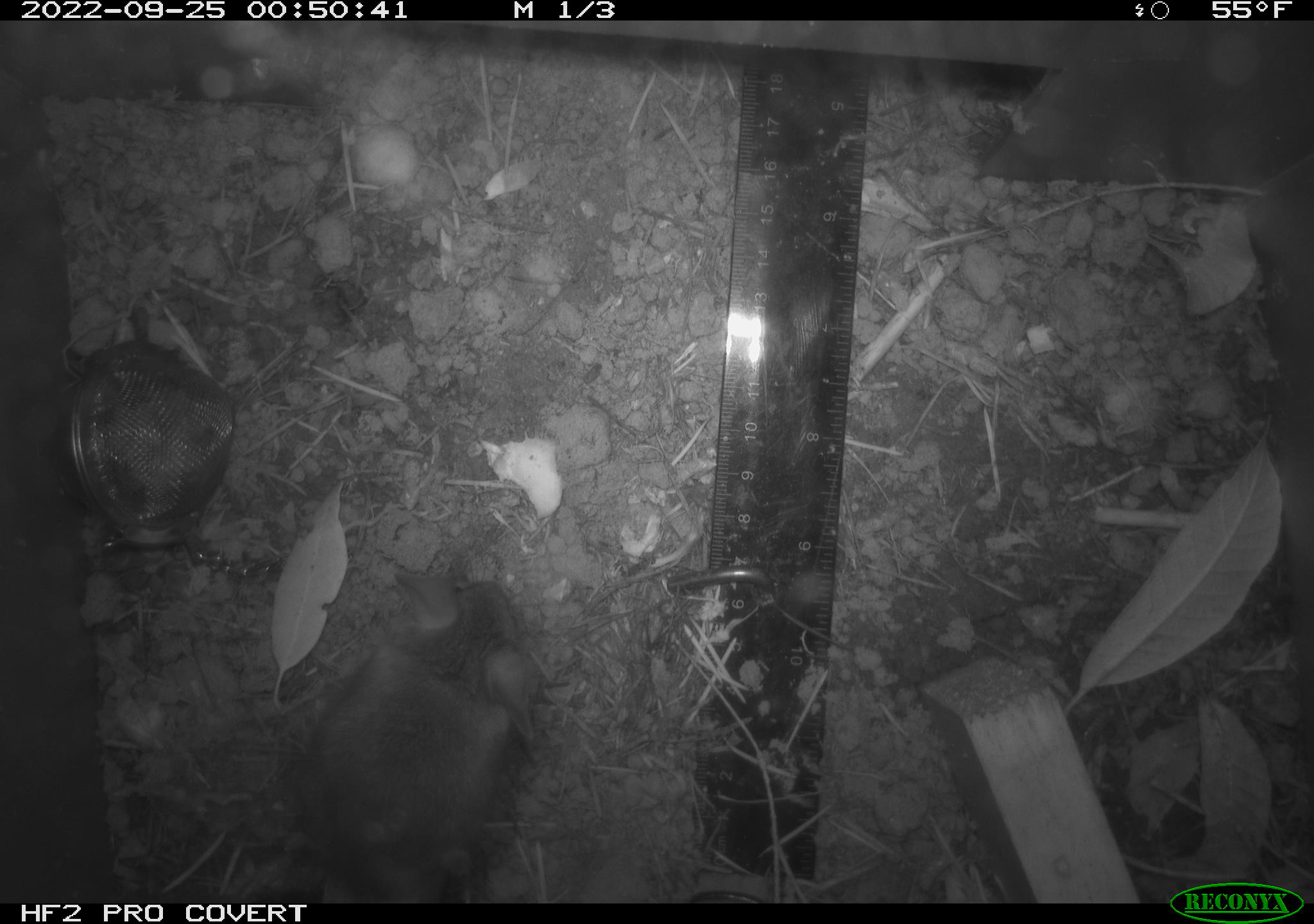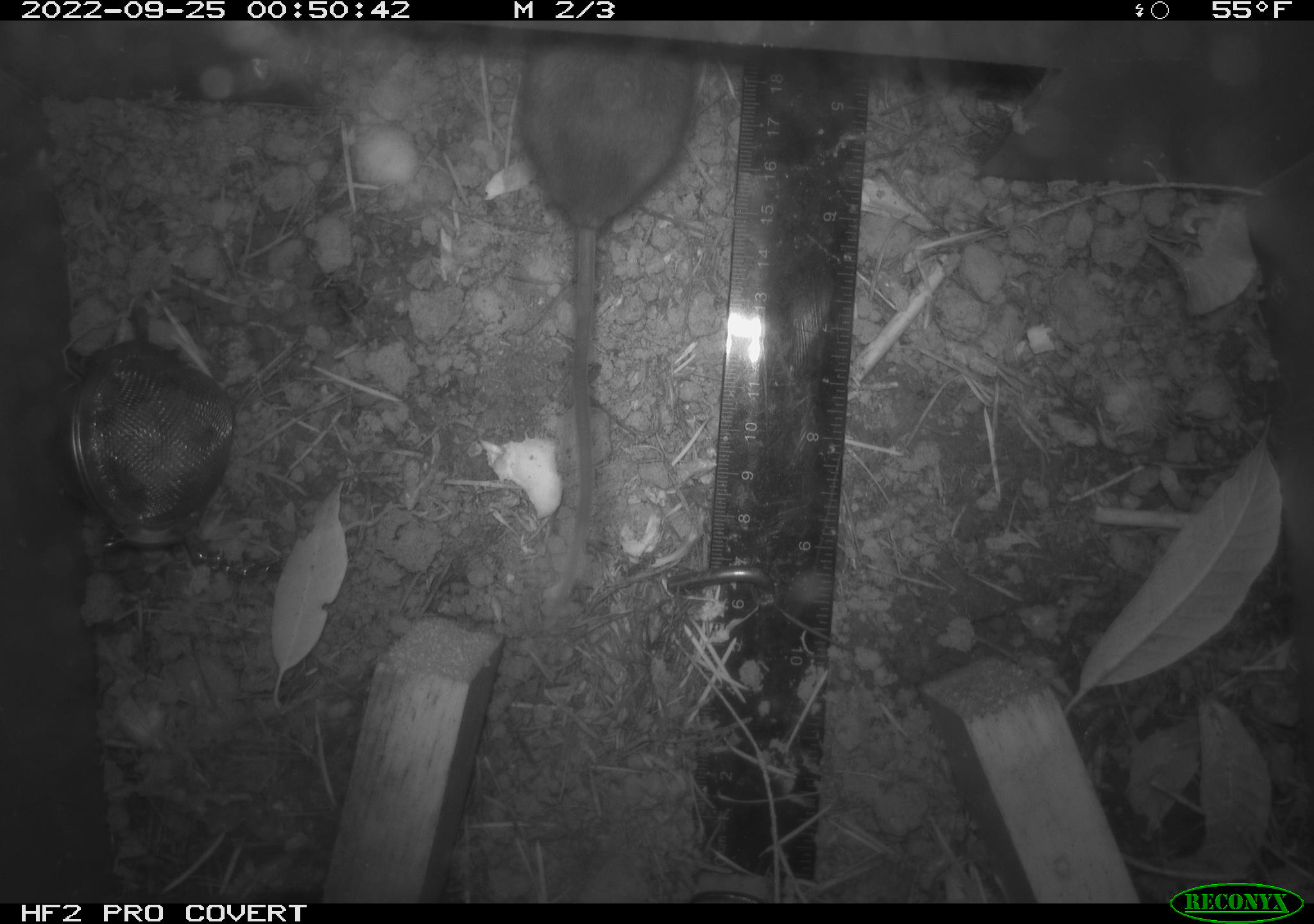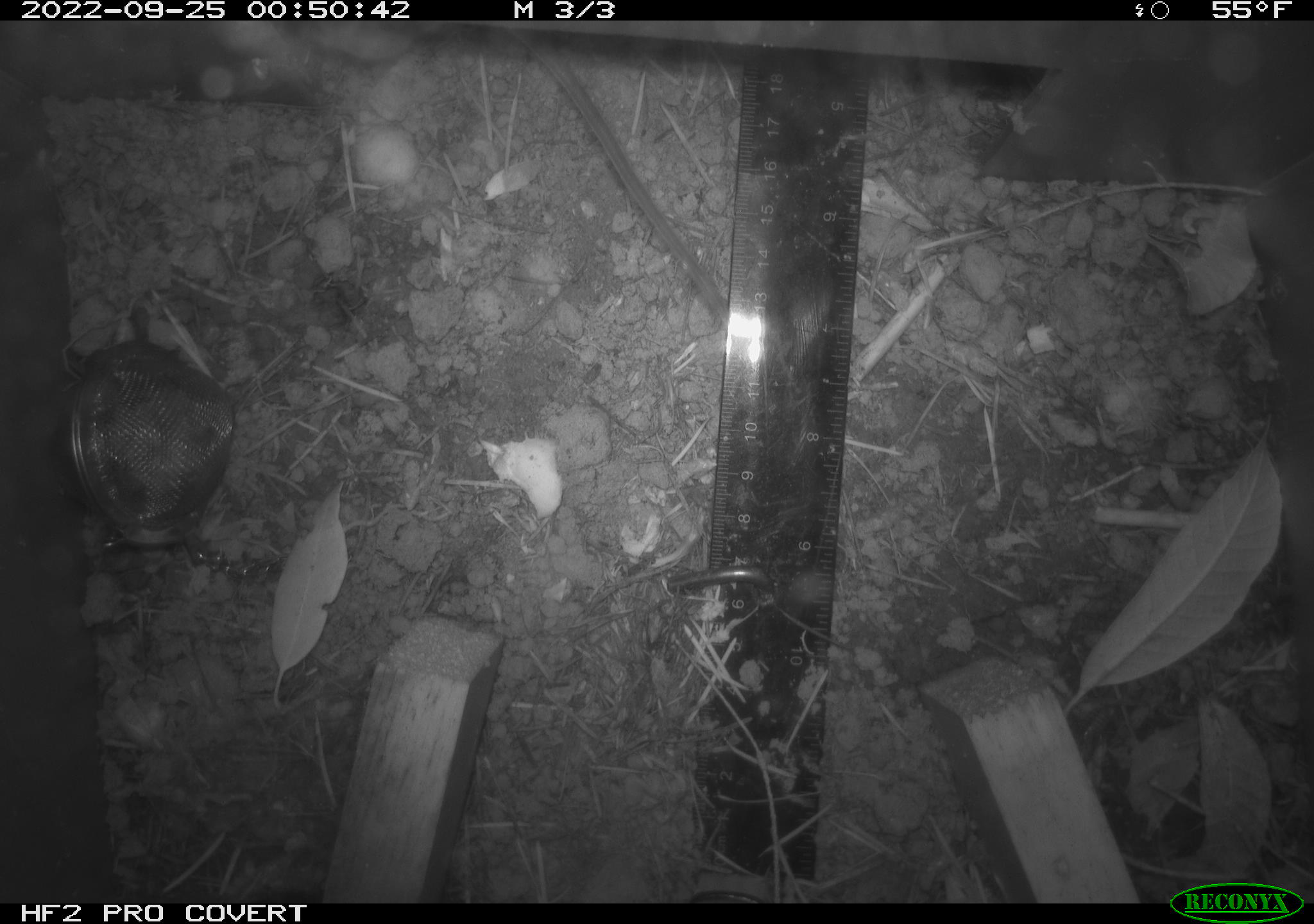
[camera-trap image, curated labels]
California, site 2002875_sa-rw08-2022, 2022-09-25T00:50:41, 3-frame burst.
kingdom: Animalia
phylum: Chordata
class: Mammalia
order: Rodentia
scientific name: Rodentia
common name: mouse species